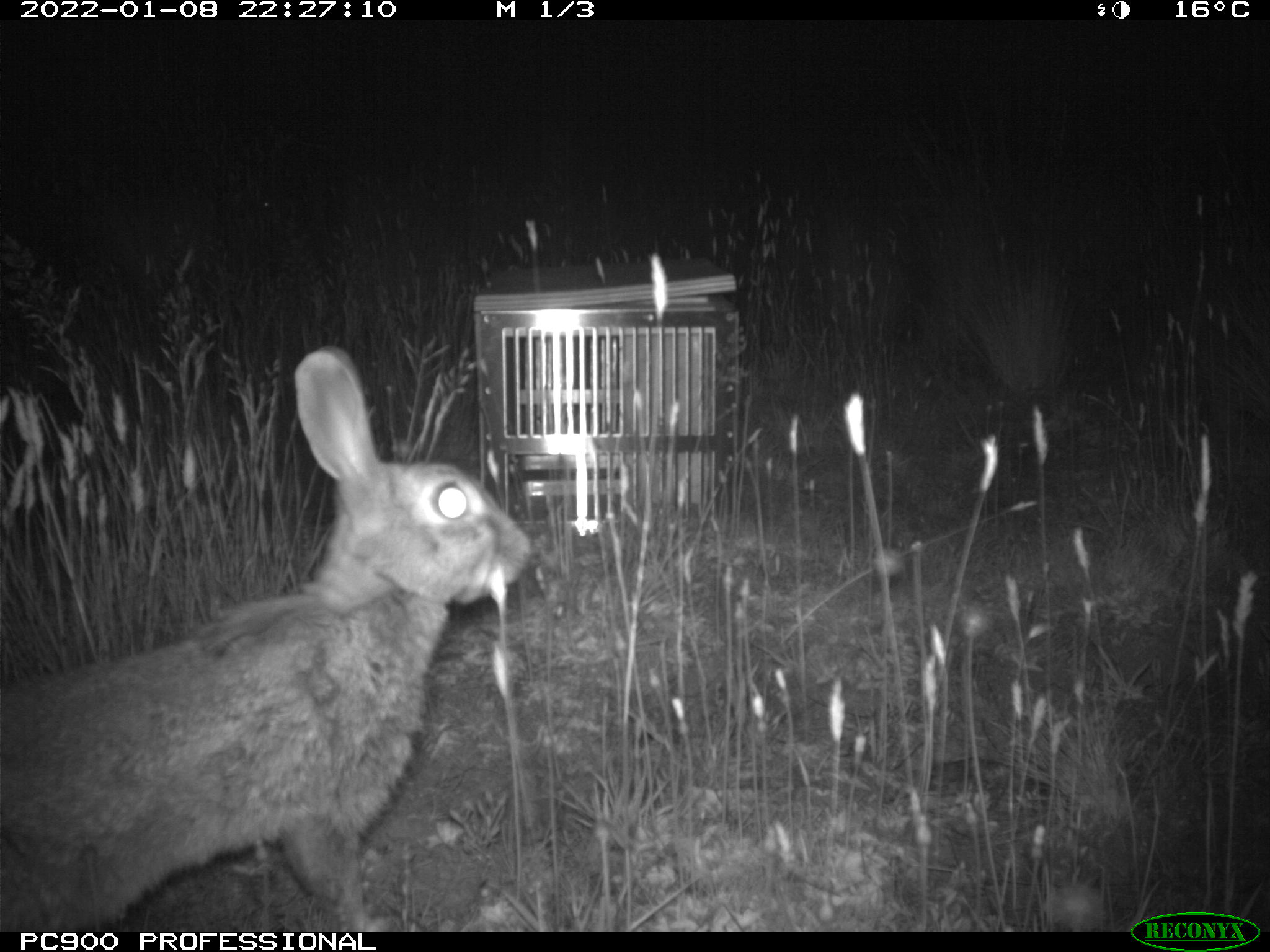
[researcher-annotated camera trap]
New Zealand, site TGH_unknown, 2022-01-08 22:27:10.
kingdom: Animalia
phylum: Chordata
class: Mammalia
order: Lagomorpha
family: Leporidae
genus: Oryctolagus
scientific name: Oryctolagus cuniculus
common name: european rabbit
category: rabbit